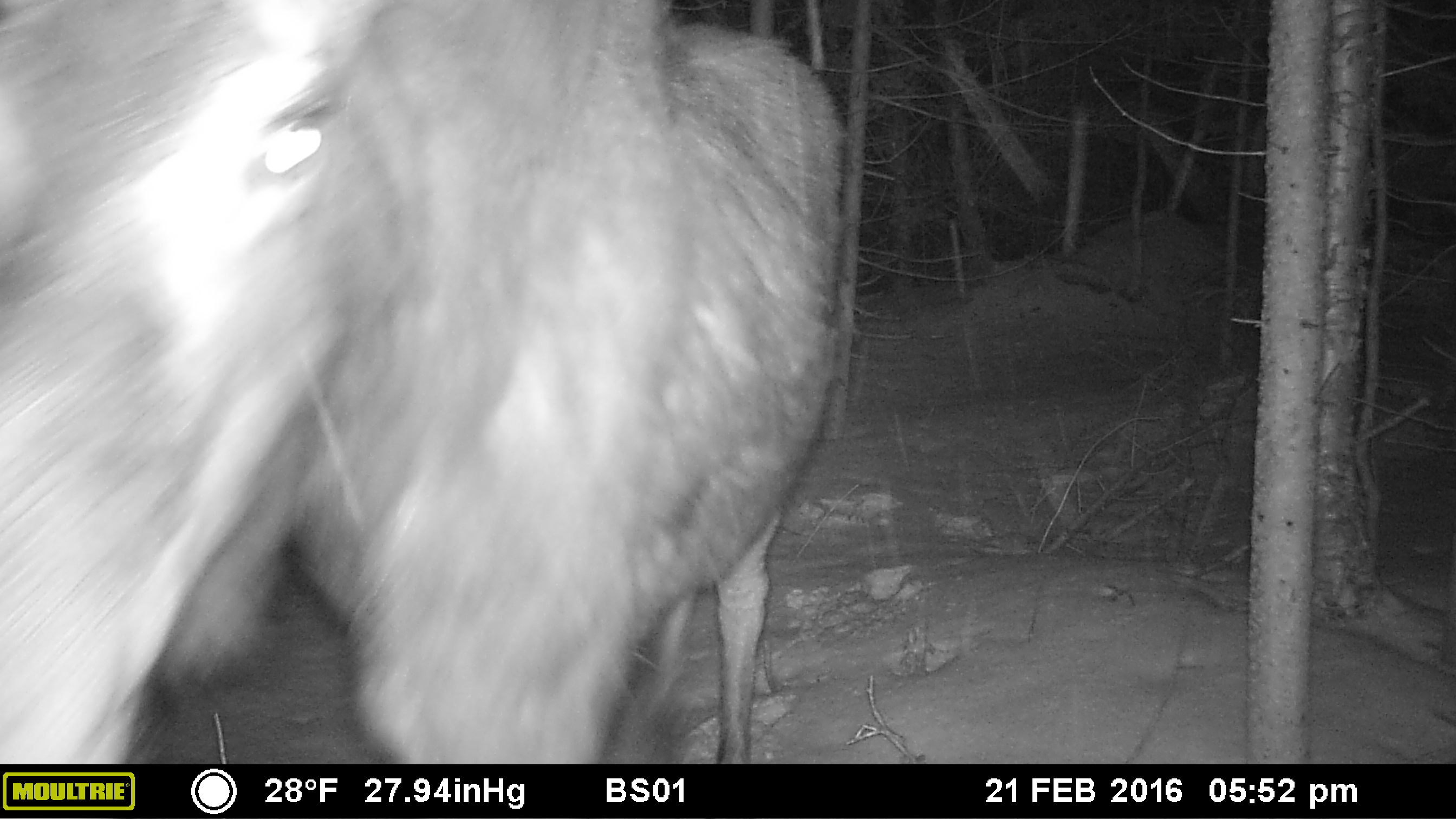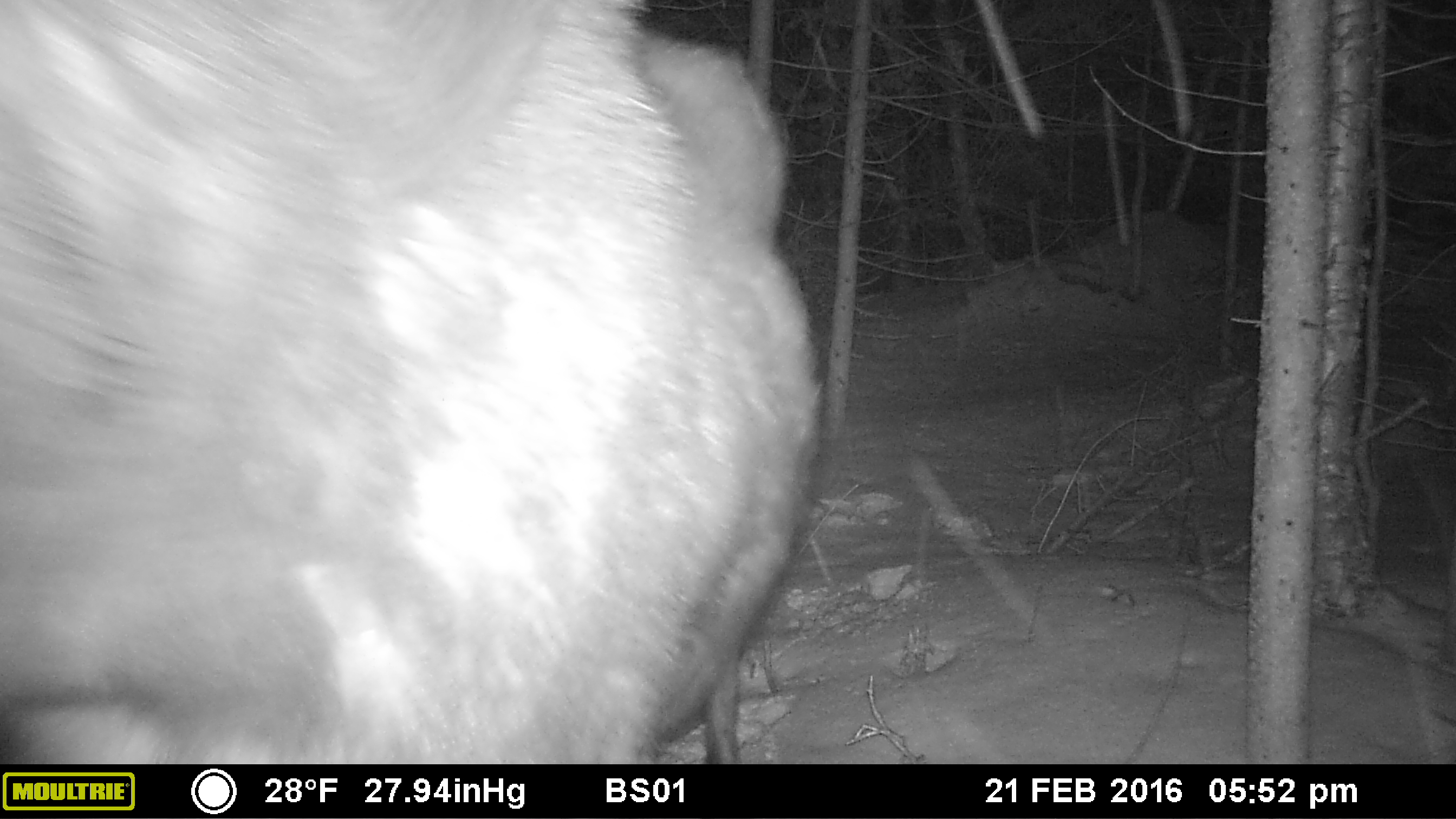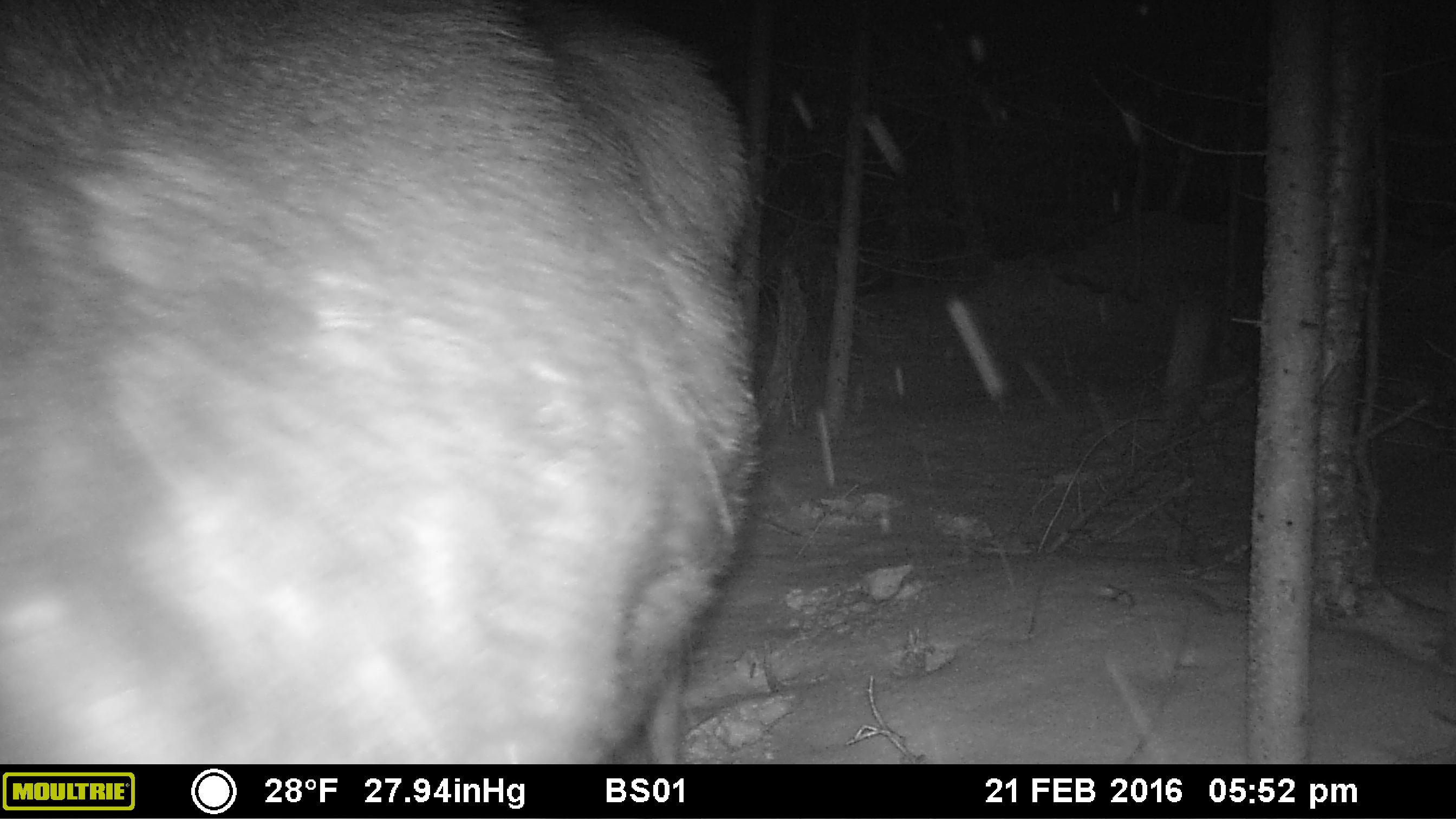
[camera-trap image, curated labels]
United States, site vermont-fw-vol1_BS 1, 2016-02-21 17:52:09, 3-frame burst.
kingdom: Animalia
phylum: Chordata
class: Mammalia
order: Artiodactyla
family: Cervidae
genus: Alces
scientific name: Alces alces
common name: moose